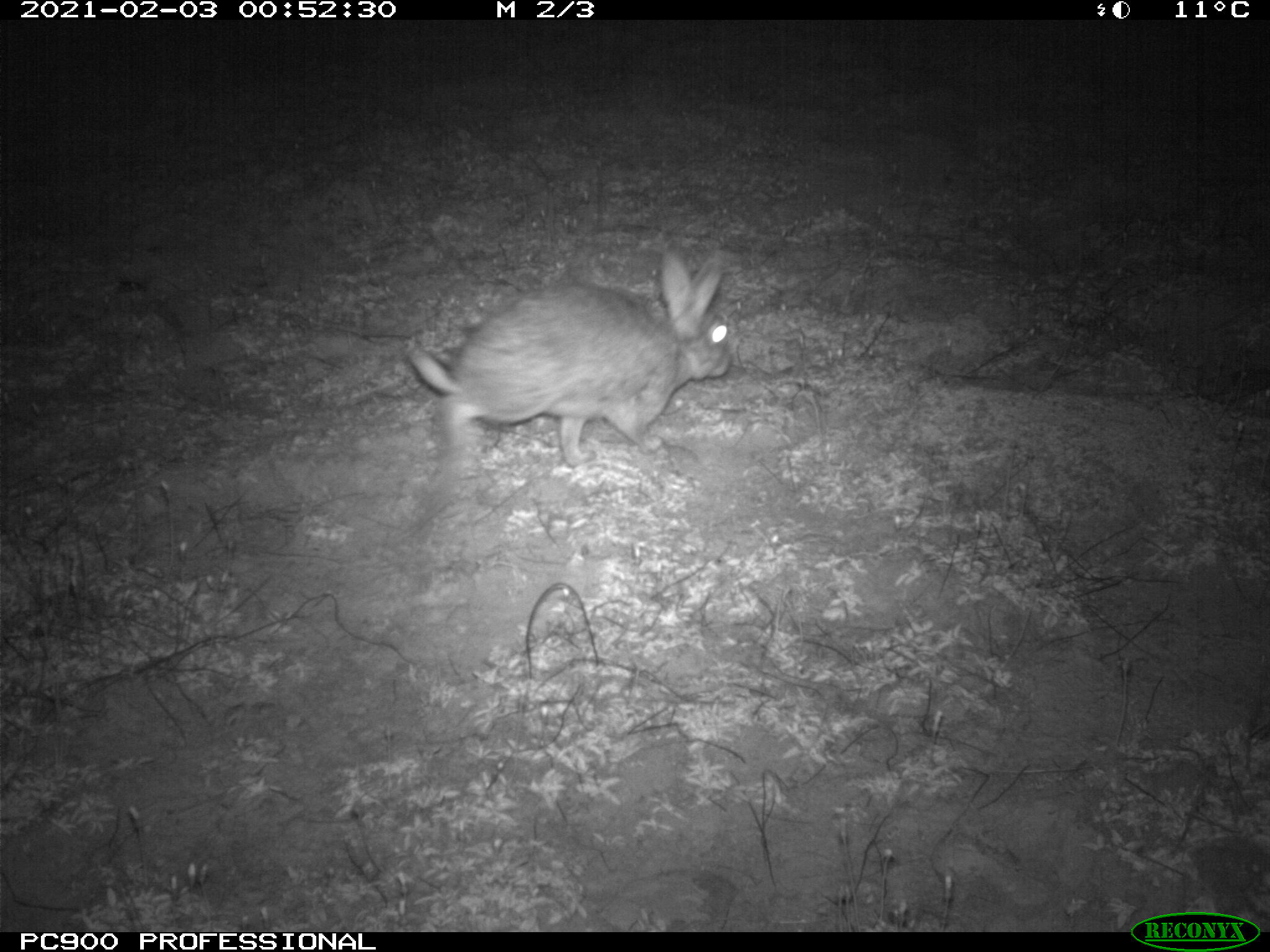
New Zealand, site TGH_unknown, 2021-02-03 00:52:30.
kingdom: Animalia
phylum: Chordata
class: Mammalia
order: Lagomorpha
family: Leporidae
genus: Oryctolagus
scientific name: Oryctolagus cuniculus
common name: european rabbit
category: rabbit